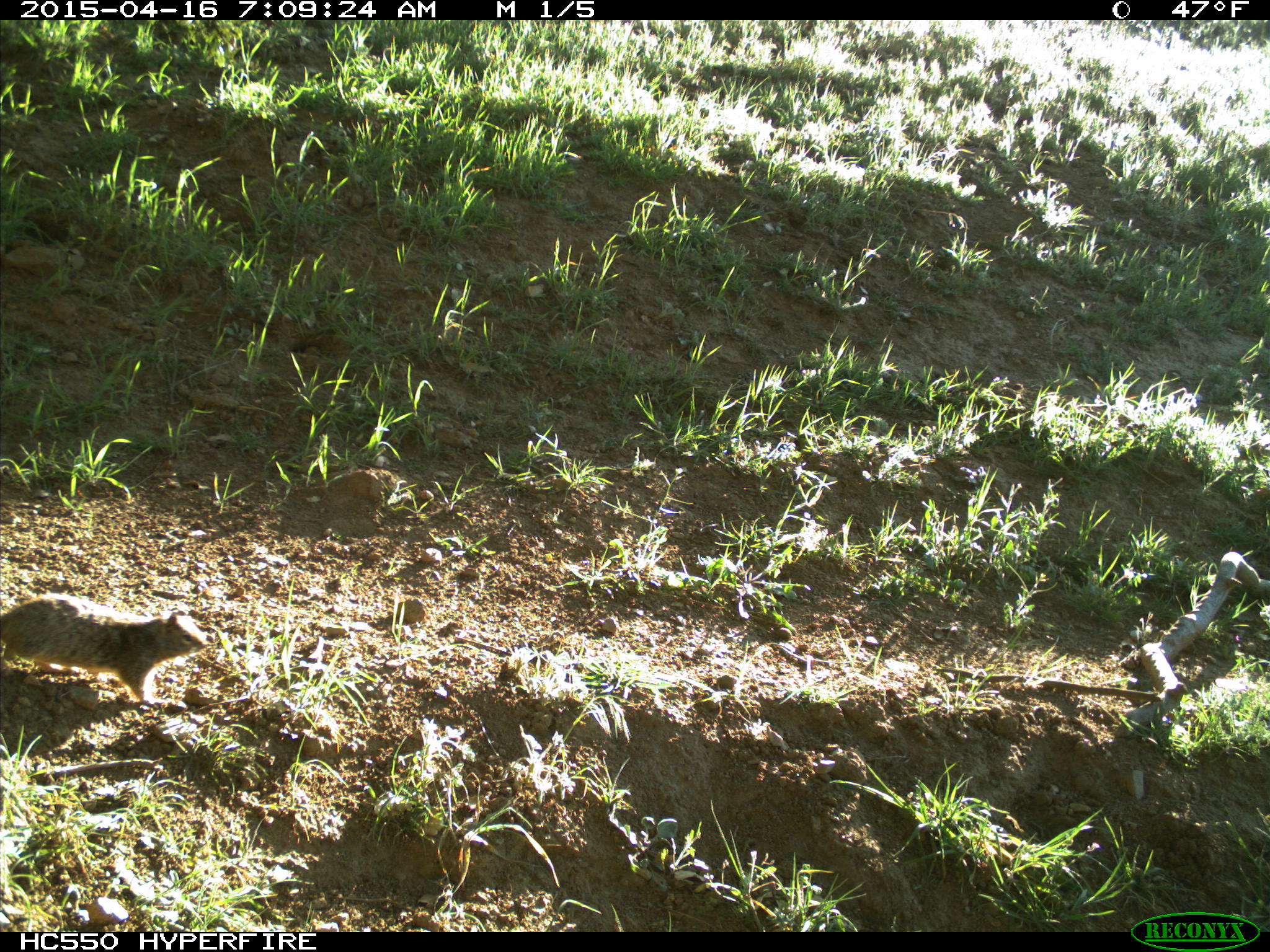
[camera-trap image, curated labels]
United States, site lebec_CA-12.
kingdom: Animalia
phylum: Chordata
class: Mammalia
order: Rodentia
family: Sciuridae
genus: Otospermophilus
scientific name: Otospermophilus beecheyi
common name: california ground squirrel